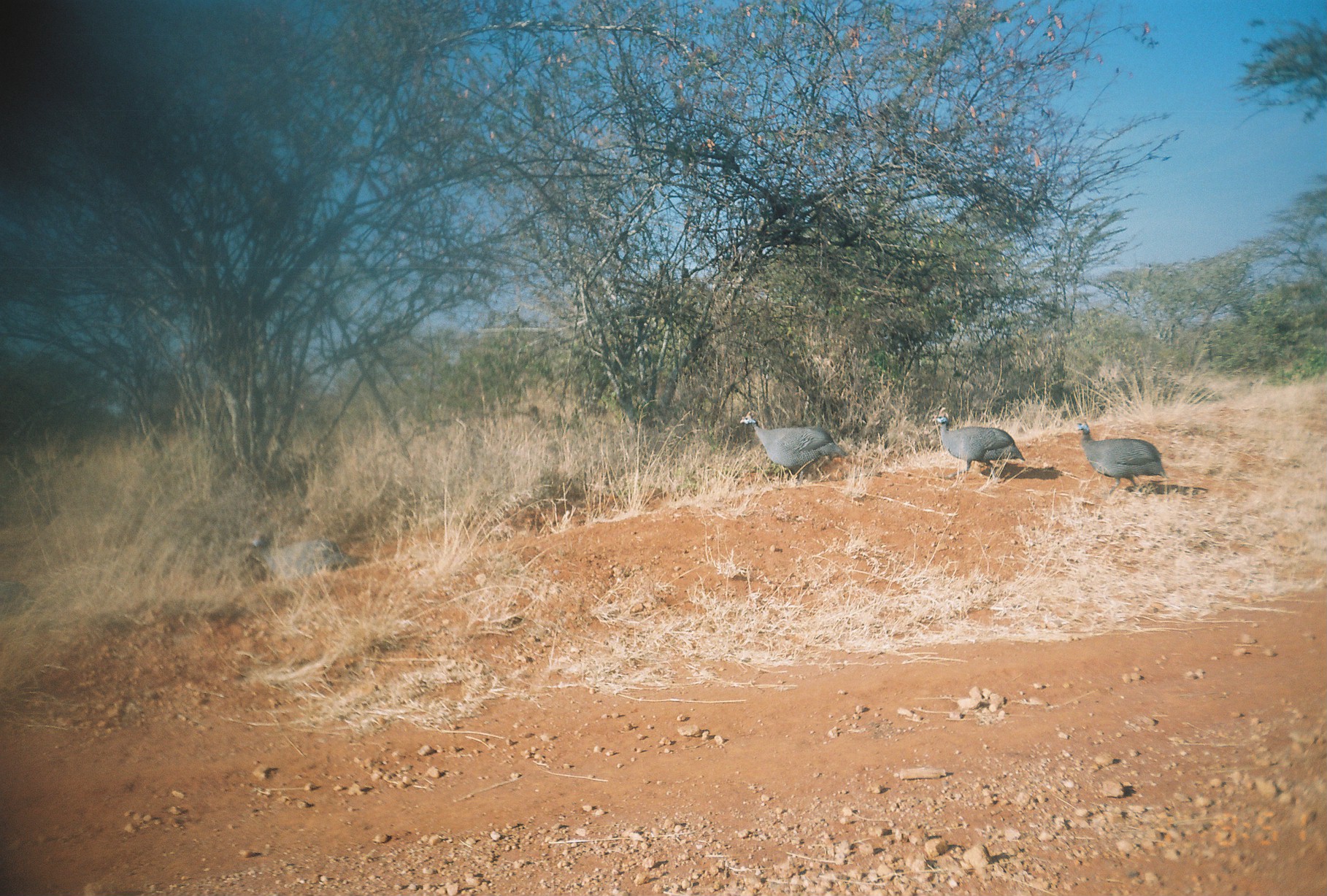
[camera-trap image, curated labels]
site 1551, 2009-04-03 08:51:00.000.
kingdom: Animalia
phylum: Chordata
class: Aves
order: Galliformes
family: Numididae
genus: Numida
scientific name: Numida meleagris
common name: helmeted guineafowl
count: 4